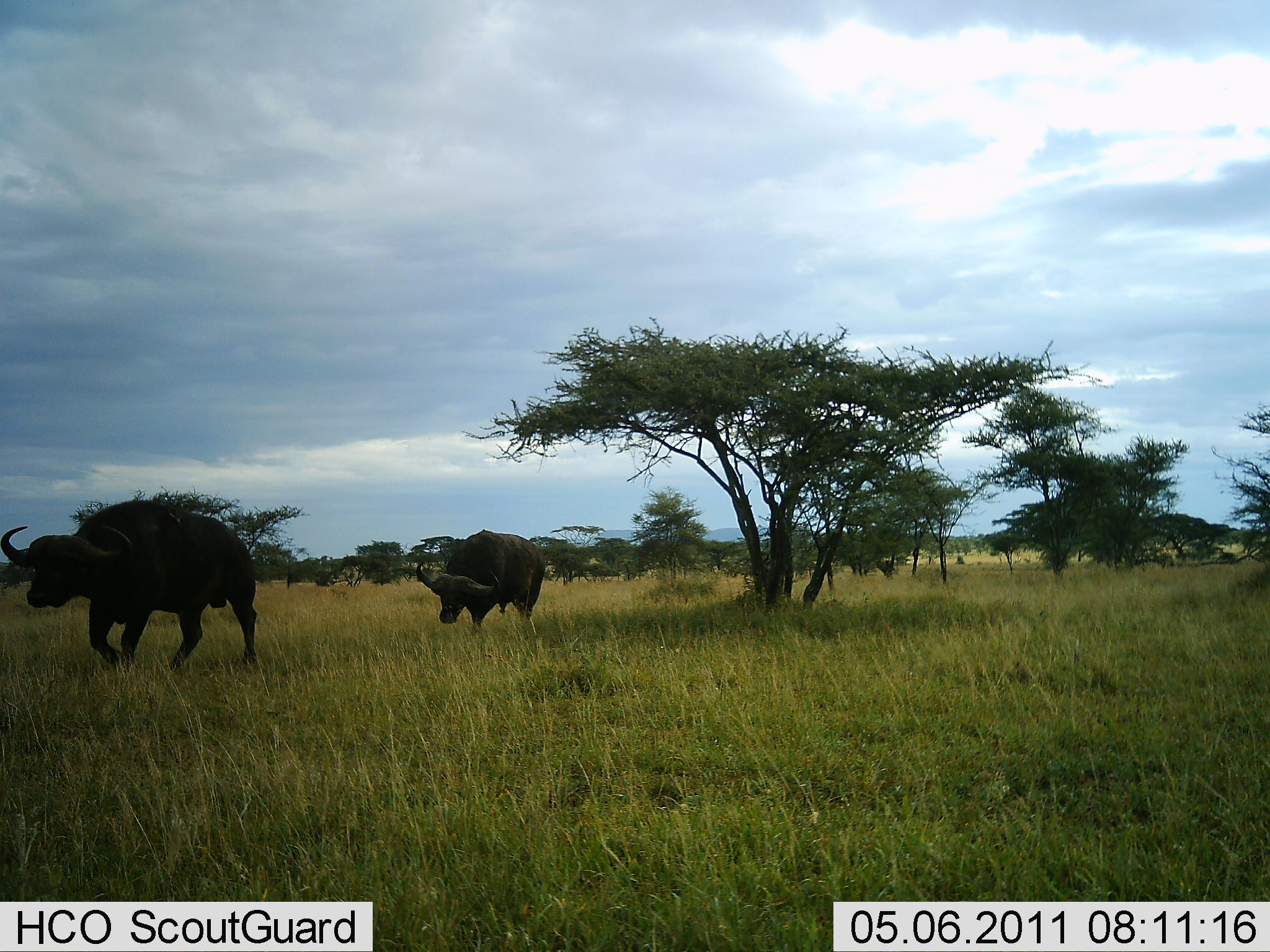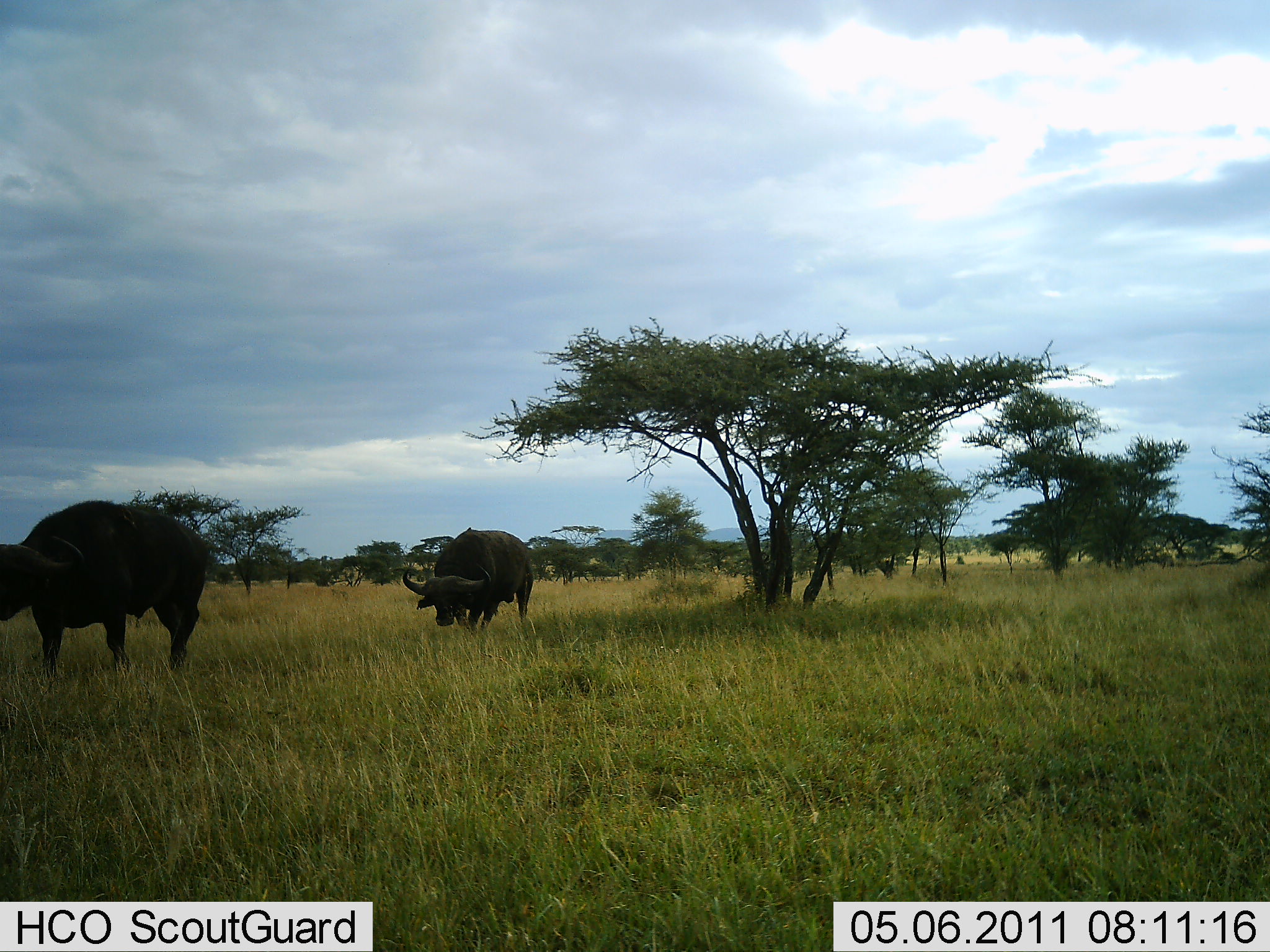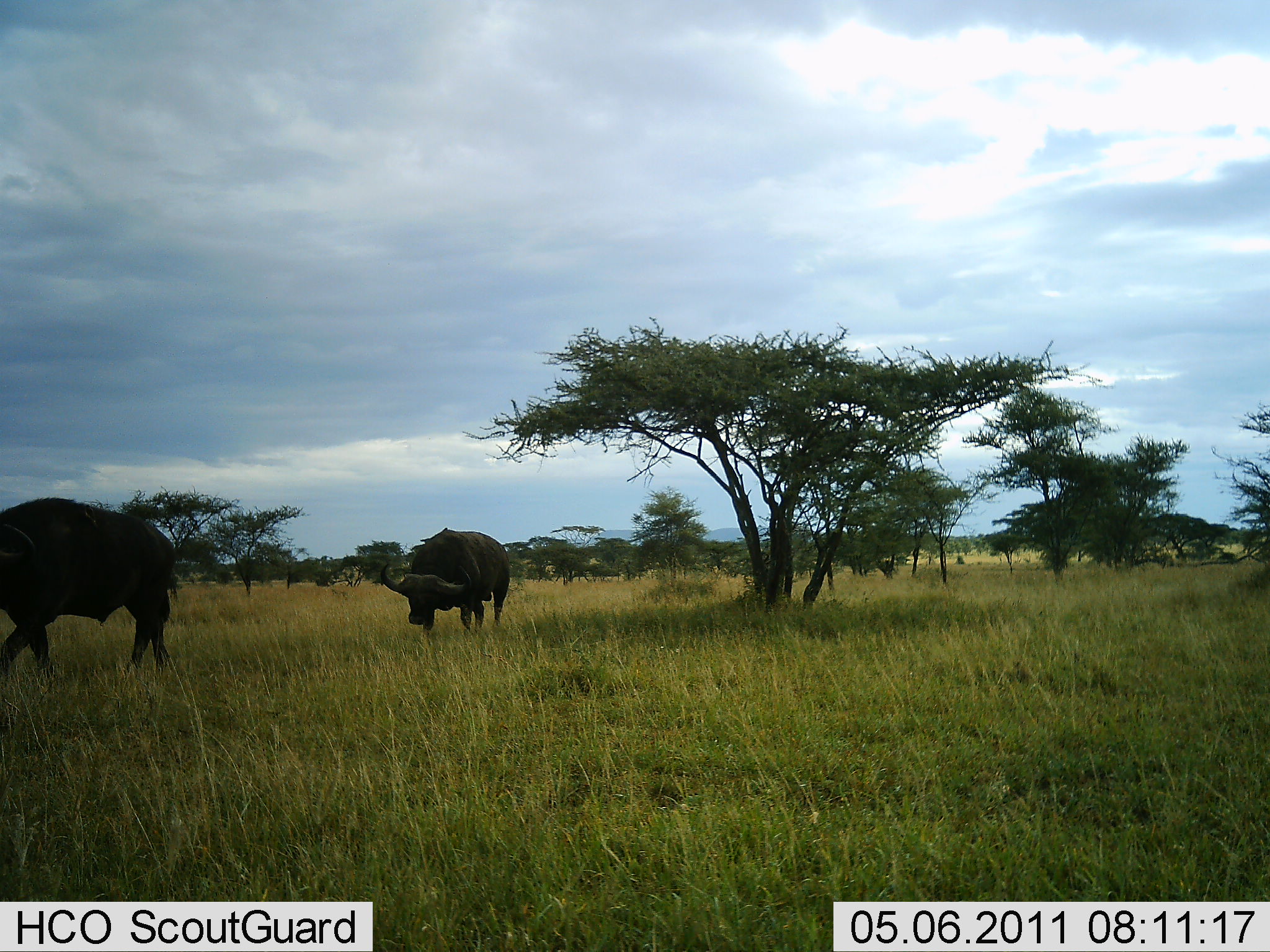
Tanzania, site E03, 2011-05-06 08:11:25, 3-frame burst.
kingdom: Animalia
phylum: Chordata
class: Mammalia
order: Artiodactyla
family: Bovidae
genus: Syncerus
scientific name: Syncerus caffer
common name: cape buffalo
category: buffalo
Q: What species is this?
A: Buffalo (cape buffalo) (Syncerus caffer).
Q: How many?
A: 2.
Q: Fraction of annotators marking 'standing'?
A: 10%.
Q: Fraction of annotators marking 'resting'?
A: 10%.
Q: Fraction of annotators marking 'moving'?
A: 100%.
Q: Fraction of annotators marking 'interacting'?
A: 0%.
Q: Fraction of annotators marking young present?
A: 0%.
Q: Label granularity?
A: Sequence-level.